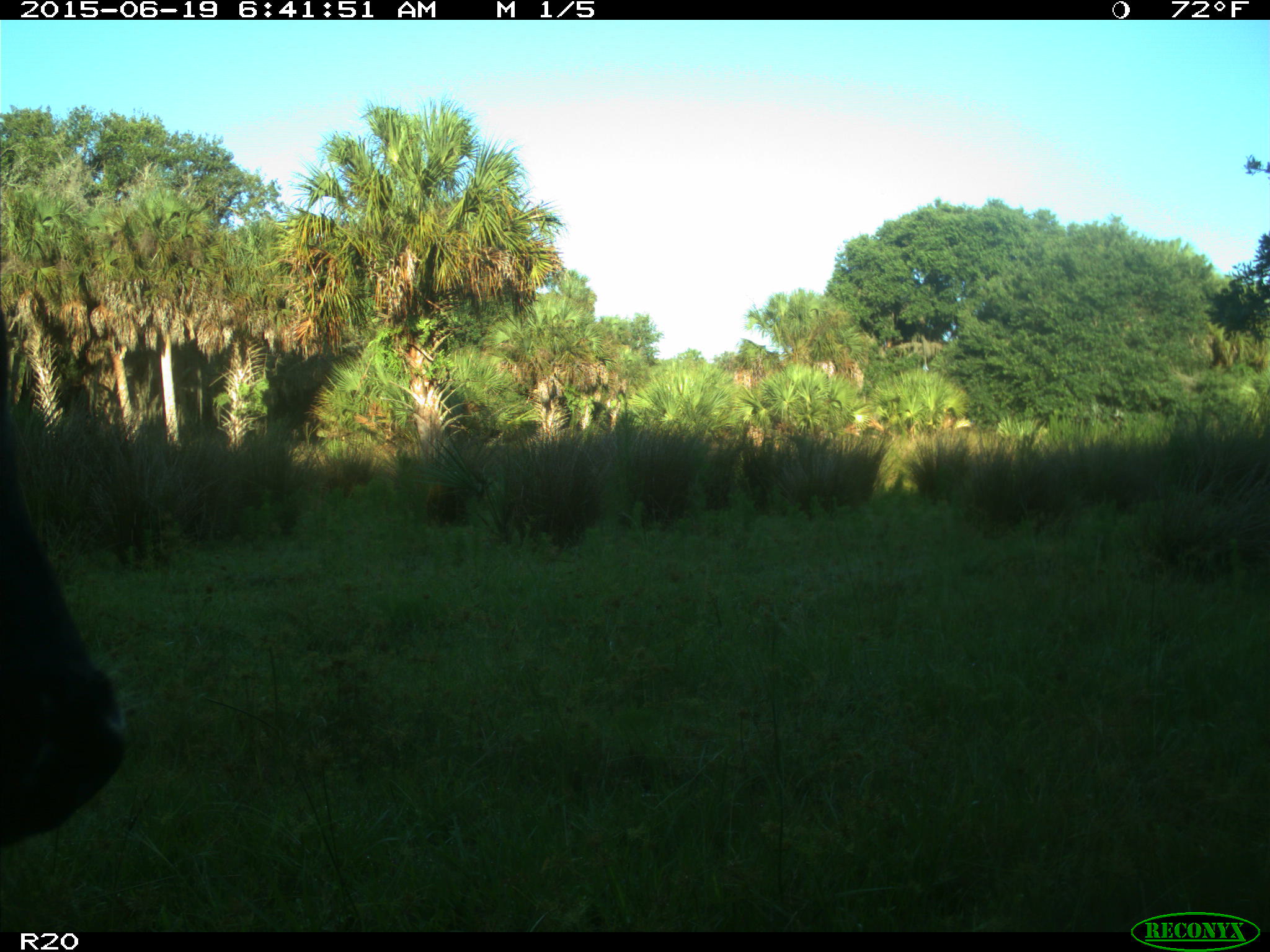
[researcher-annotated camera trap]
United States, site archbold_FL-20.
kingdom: Animalia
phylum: Chordata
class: Mammalia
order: Artiodactyla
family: Bovidae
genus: Bos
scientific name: Bos taurus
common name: domestic cow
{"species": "Bos taurus (domestic cow)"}